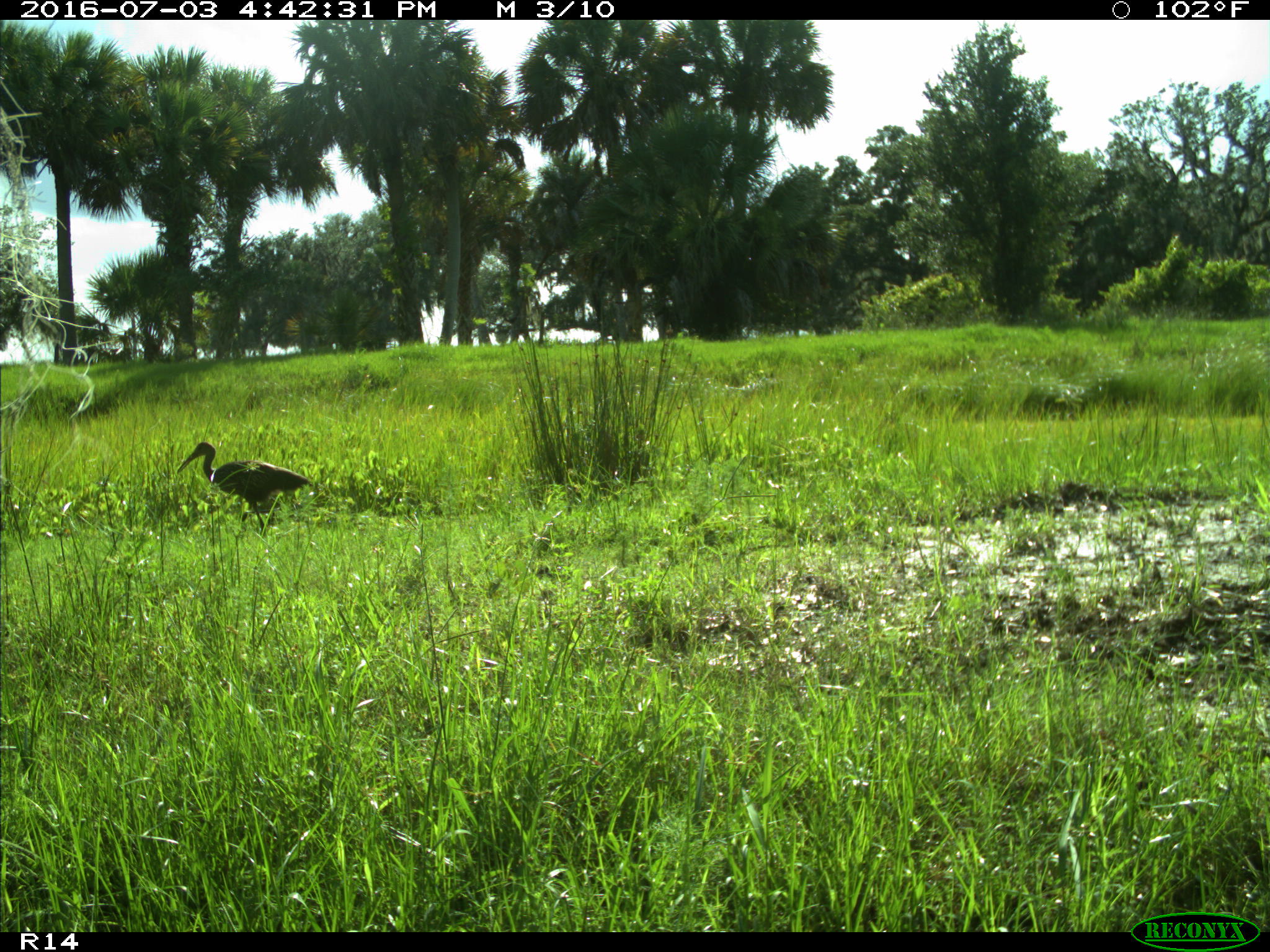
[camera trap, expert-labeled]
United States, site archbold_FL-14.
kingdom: Animalia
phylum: Chordata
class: Aves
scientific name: Aves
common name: birds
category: unidentified bird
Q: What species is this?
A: Unidentified bird (birds) (Aves).